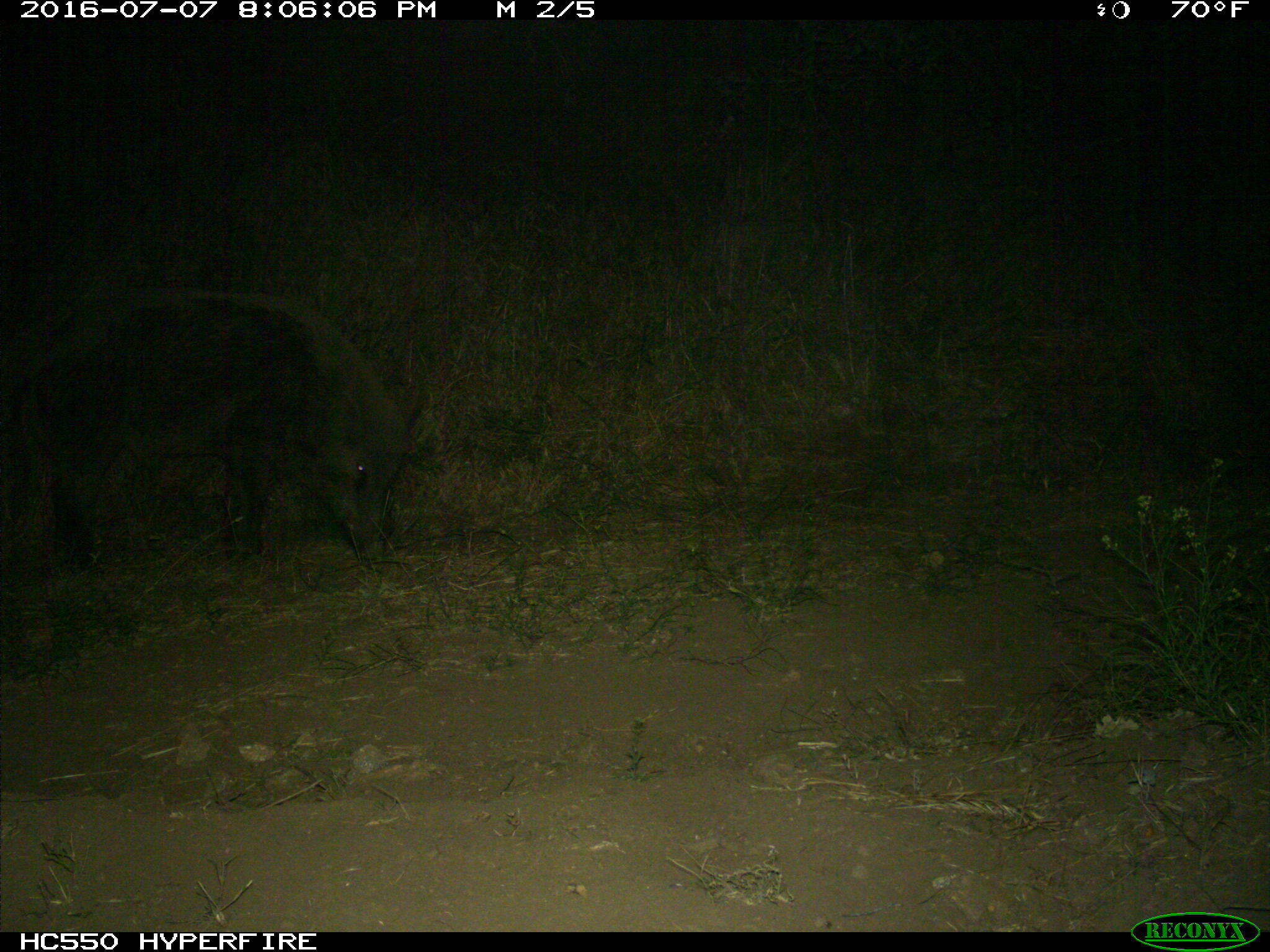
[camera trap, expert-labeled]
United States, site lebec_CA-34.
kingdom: Animalia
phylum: Chordata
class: Mammalia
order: Artiodactyla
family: Suidae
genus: Sus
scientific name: Sus scrofa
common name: wild boar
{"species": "Sus scrofa (wild boar)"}